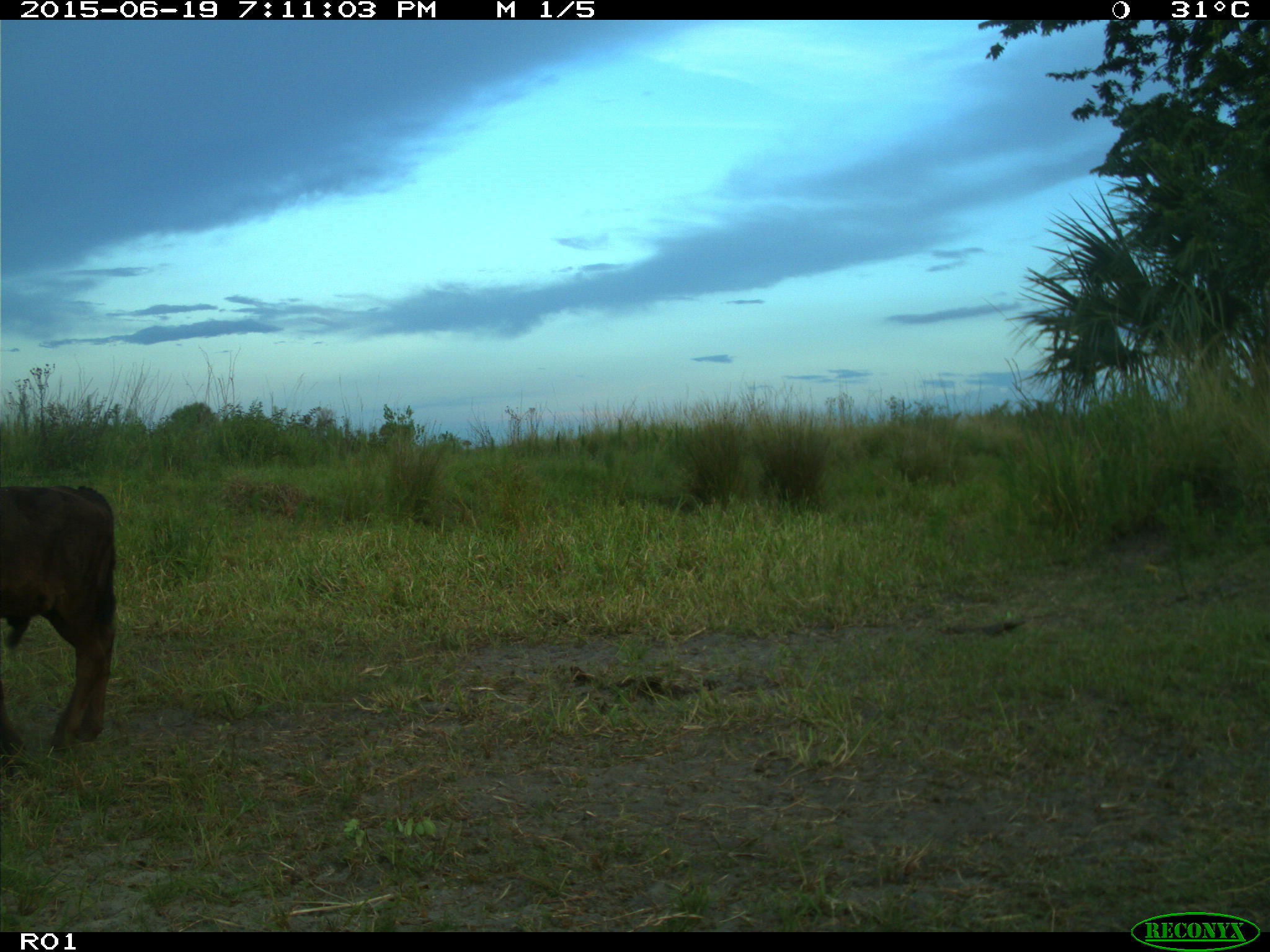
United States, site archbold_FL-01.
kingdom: Animalia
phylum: Chordata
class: Mammalia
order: Artiodactyla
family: Bovidae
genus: Bos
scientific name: Bos taurus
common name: domestic cow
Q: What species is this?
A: Bos taurus (domestic cow).